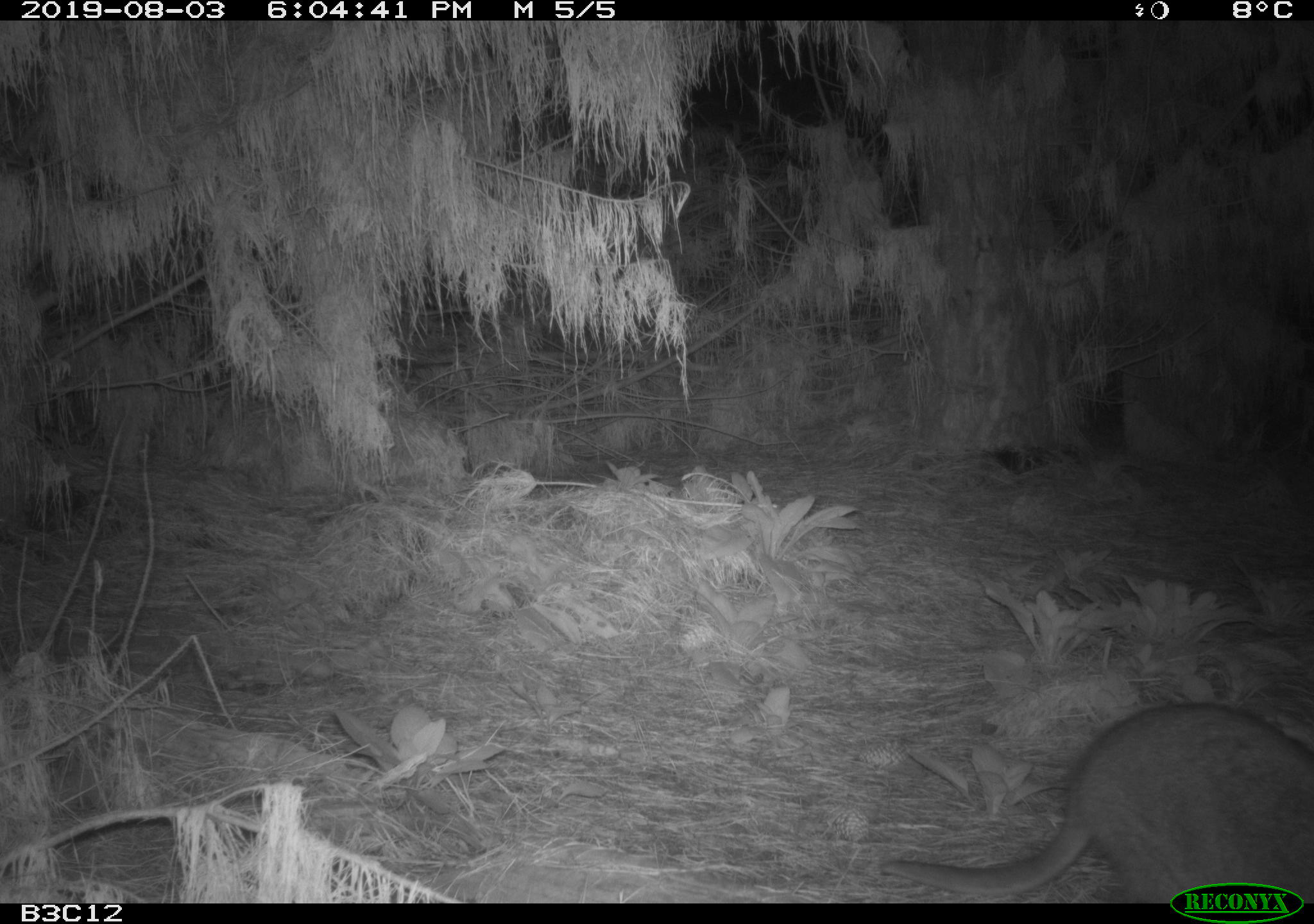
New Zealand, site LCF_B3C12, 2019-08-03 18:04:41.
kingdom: Animalia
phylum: Chordata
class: Mammalia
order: Diprotodontia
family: Macropodidae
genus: Notamacropus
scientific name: Notamacropus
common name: wallaby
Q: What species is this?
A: Wallaby (Notamacropus).